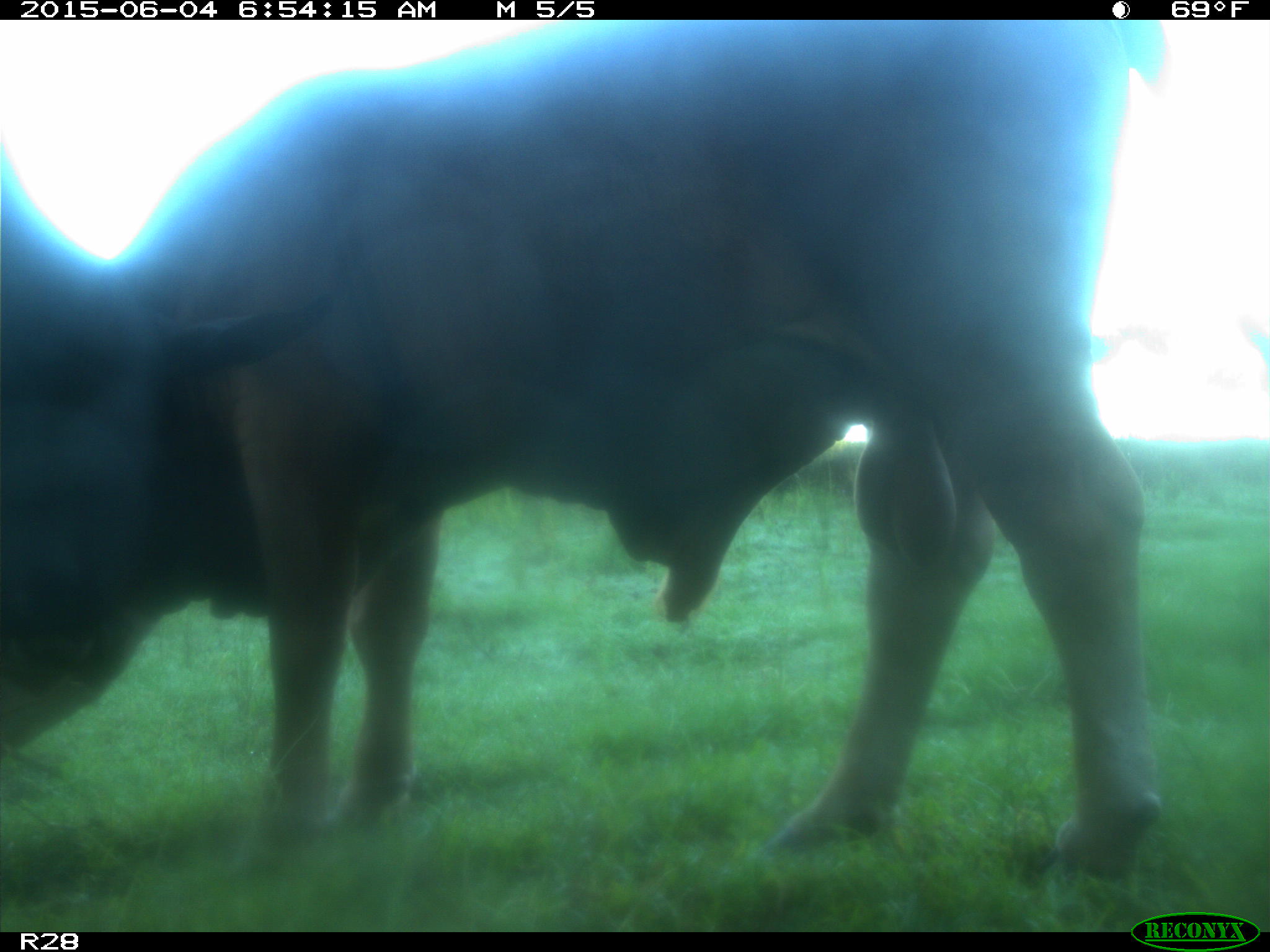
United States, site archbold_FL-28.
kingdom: Animalia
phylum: Chordata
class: Mammalia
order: Artiodactyla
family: Bovidae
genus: Bos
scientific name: Bos taurus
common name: domestic cow